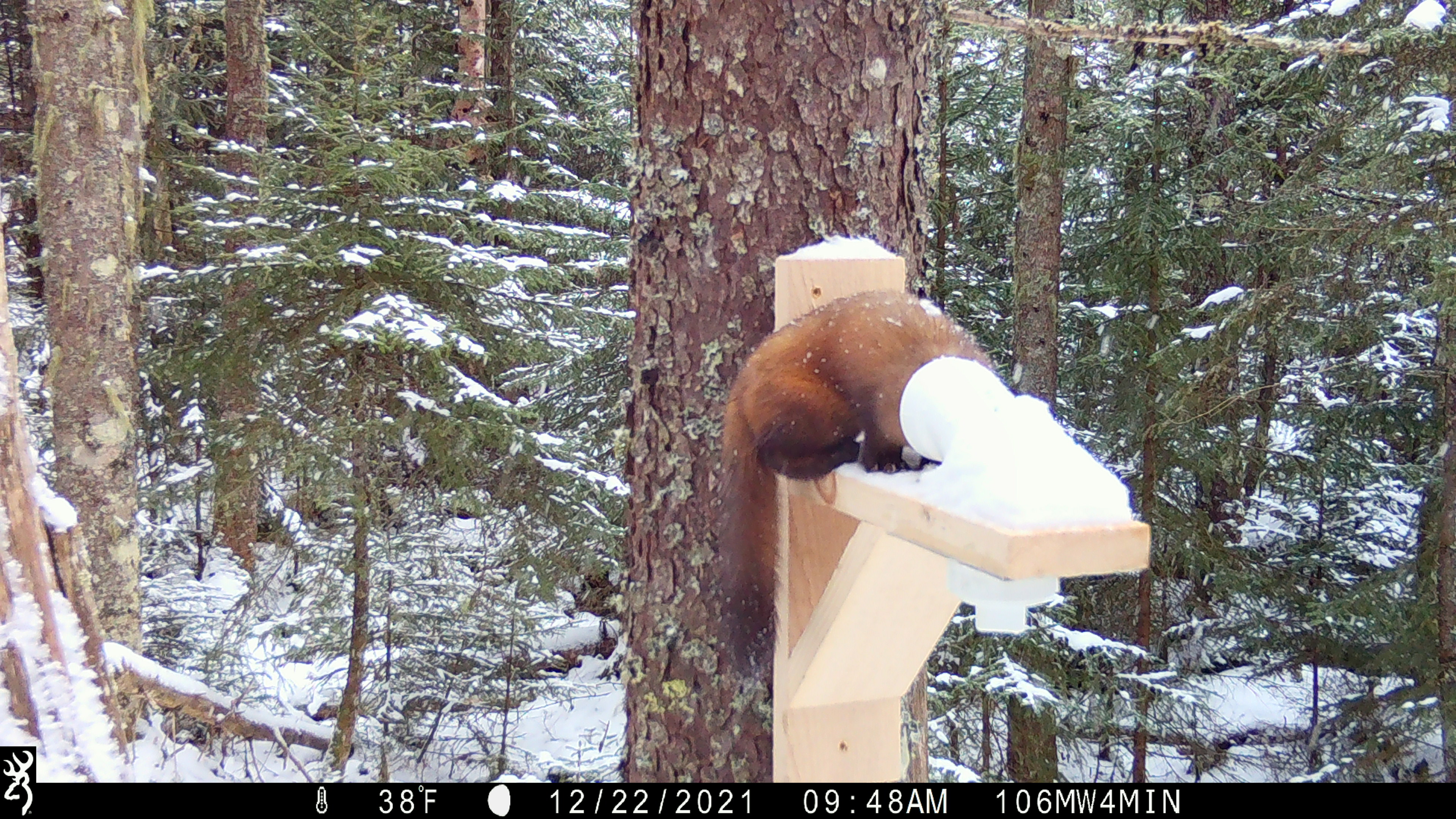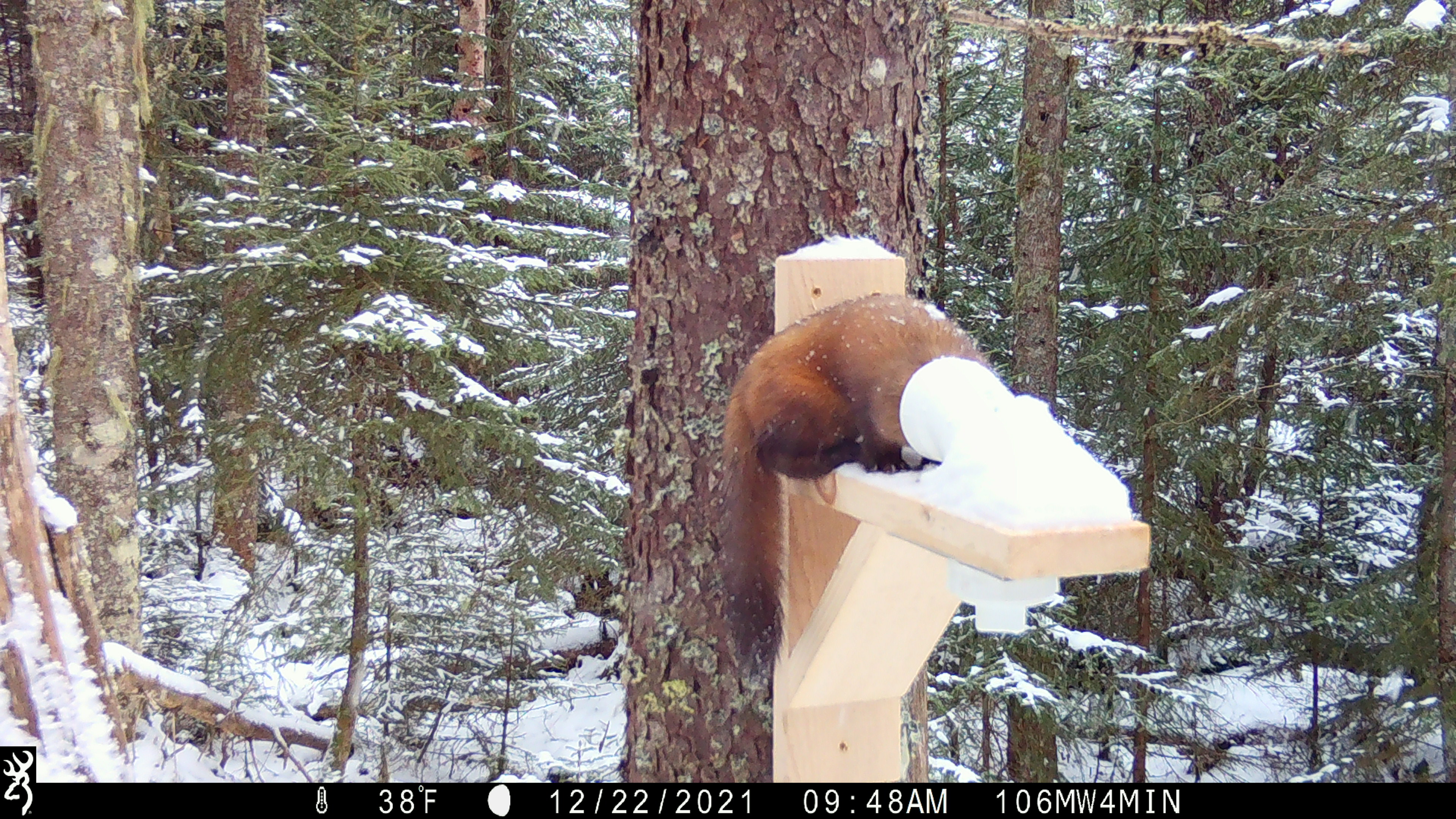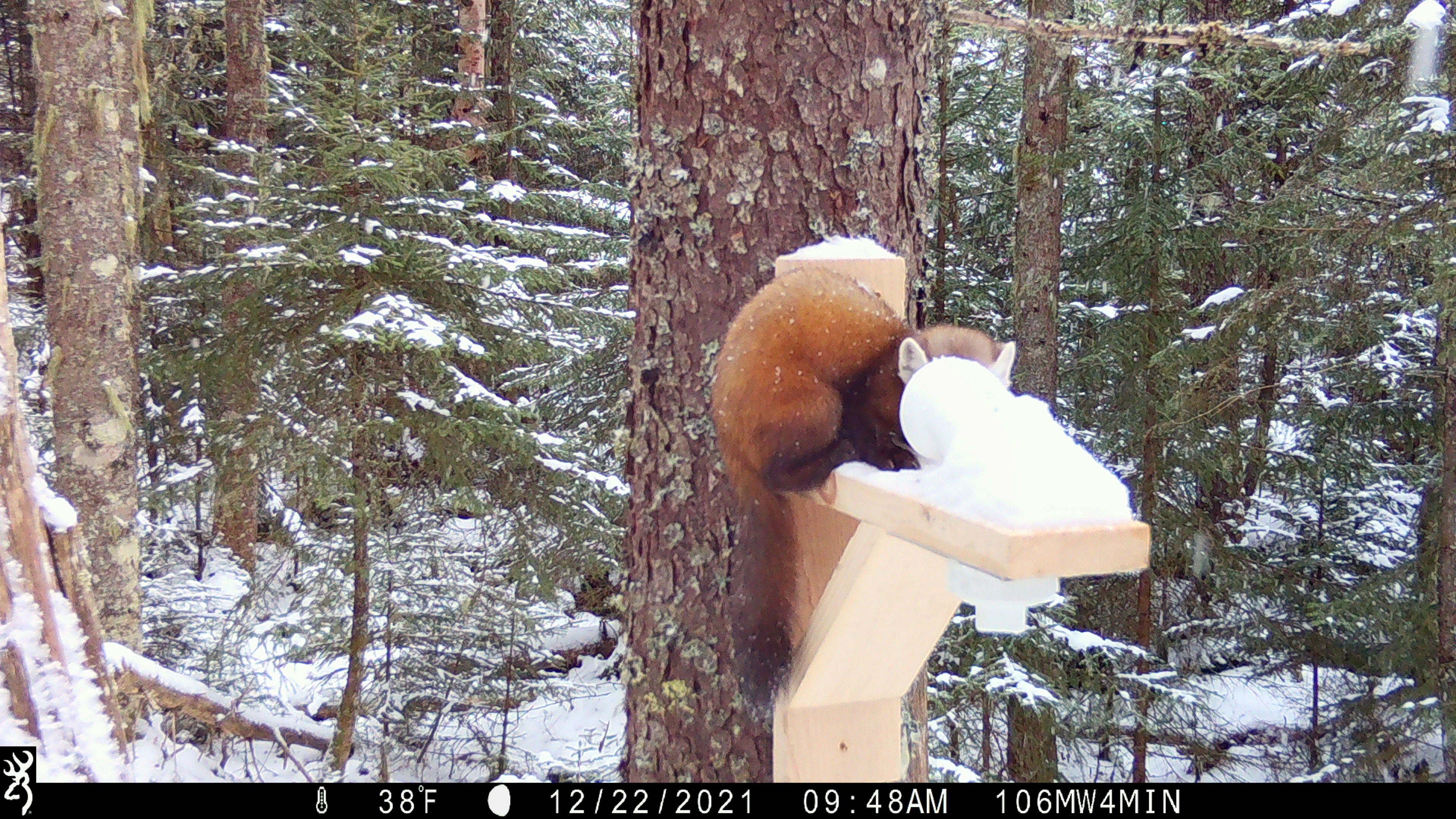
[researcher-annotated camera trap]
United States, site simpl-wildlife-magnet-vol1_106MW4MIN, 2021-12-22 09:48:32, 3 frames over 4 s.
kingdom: Animalia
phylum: Chordata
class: Mammalia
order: Carnivora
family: Mustelidae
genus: Martes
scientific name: Martes americana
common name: american marten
American marten (Martes americana).